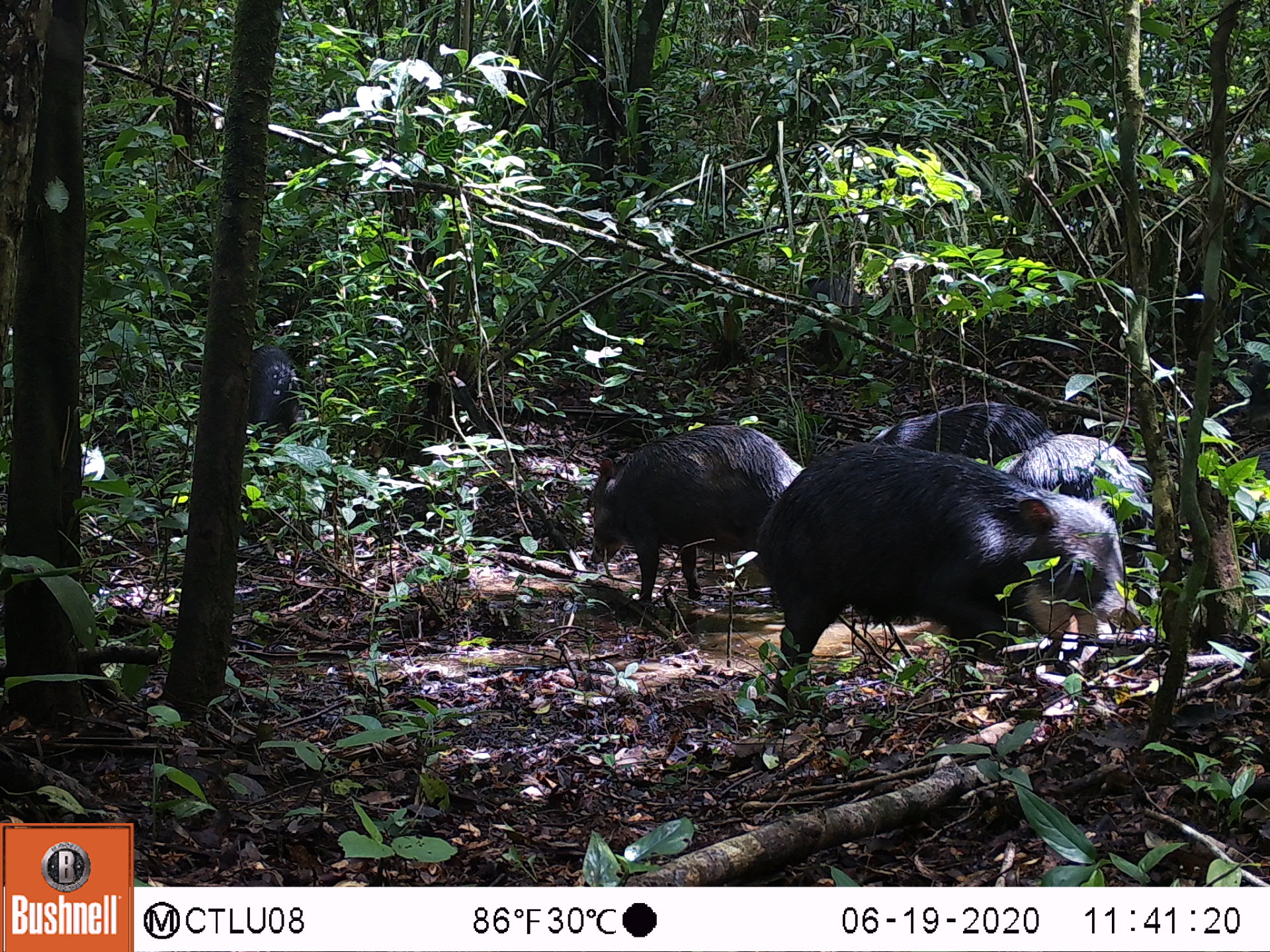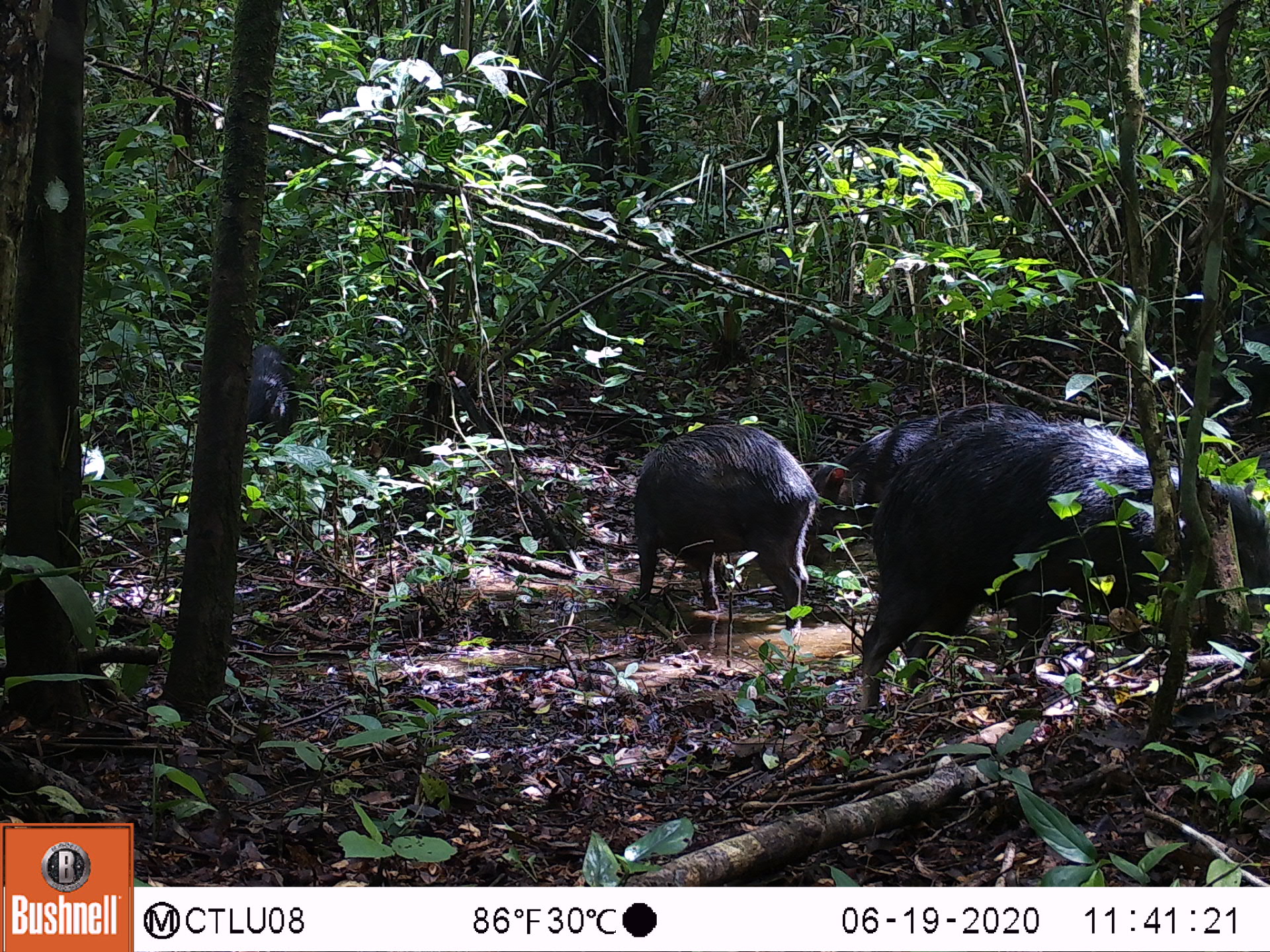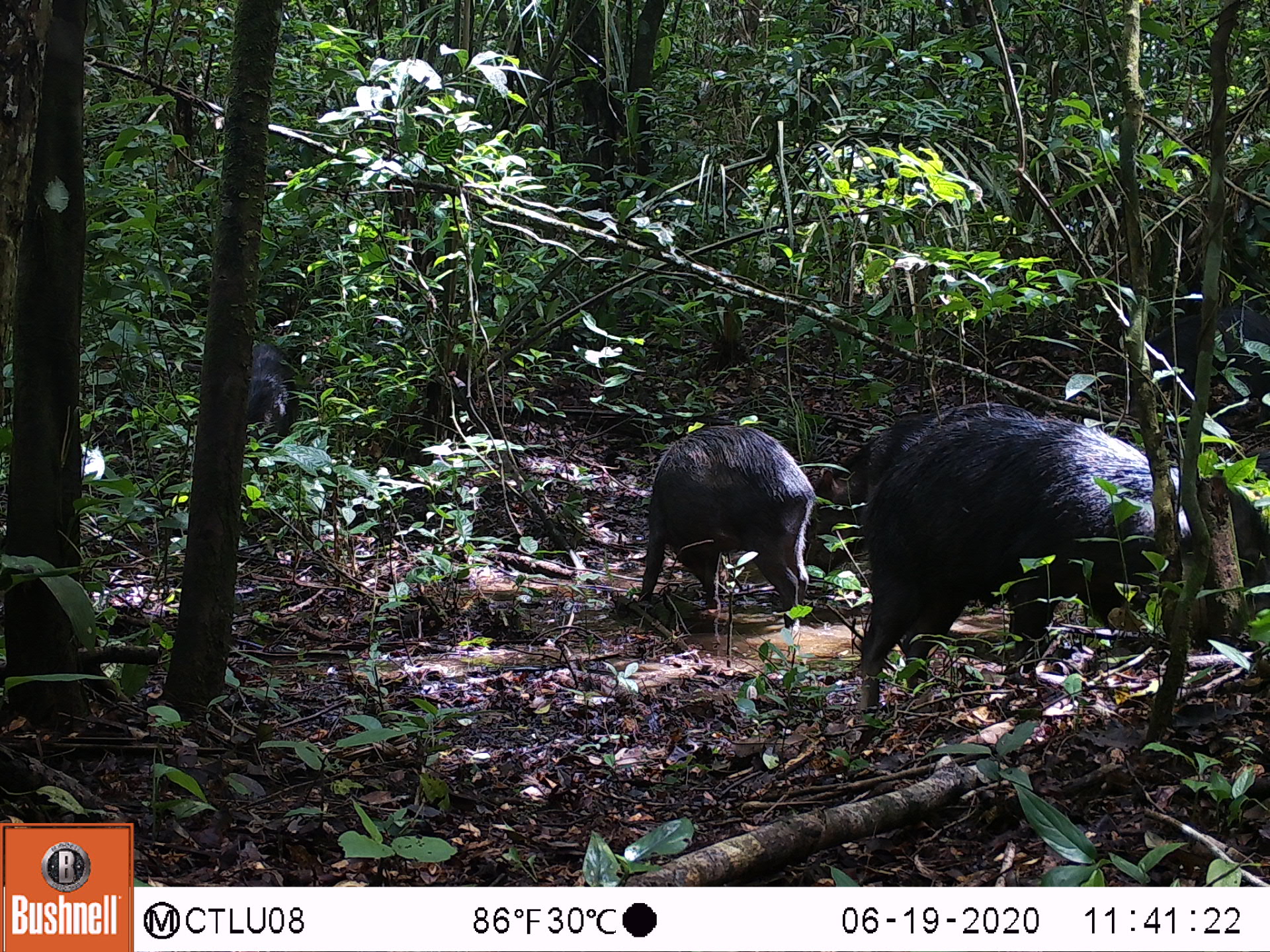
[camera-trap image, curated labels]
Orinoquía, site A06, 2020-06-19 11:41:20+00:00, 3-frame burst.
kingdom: Animalia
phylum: Chordata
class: Mammalia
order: Artiodactyla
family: Tayassuidae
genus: Tayassu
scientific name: Tayassu pecari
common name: white-lipped peccary